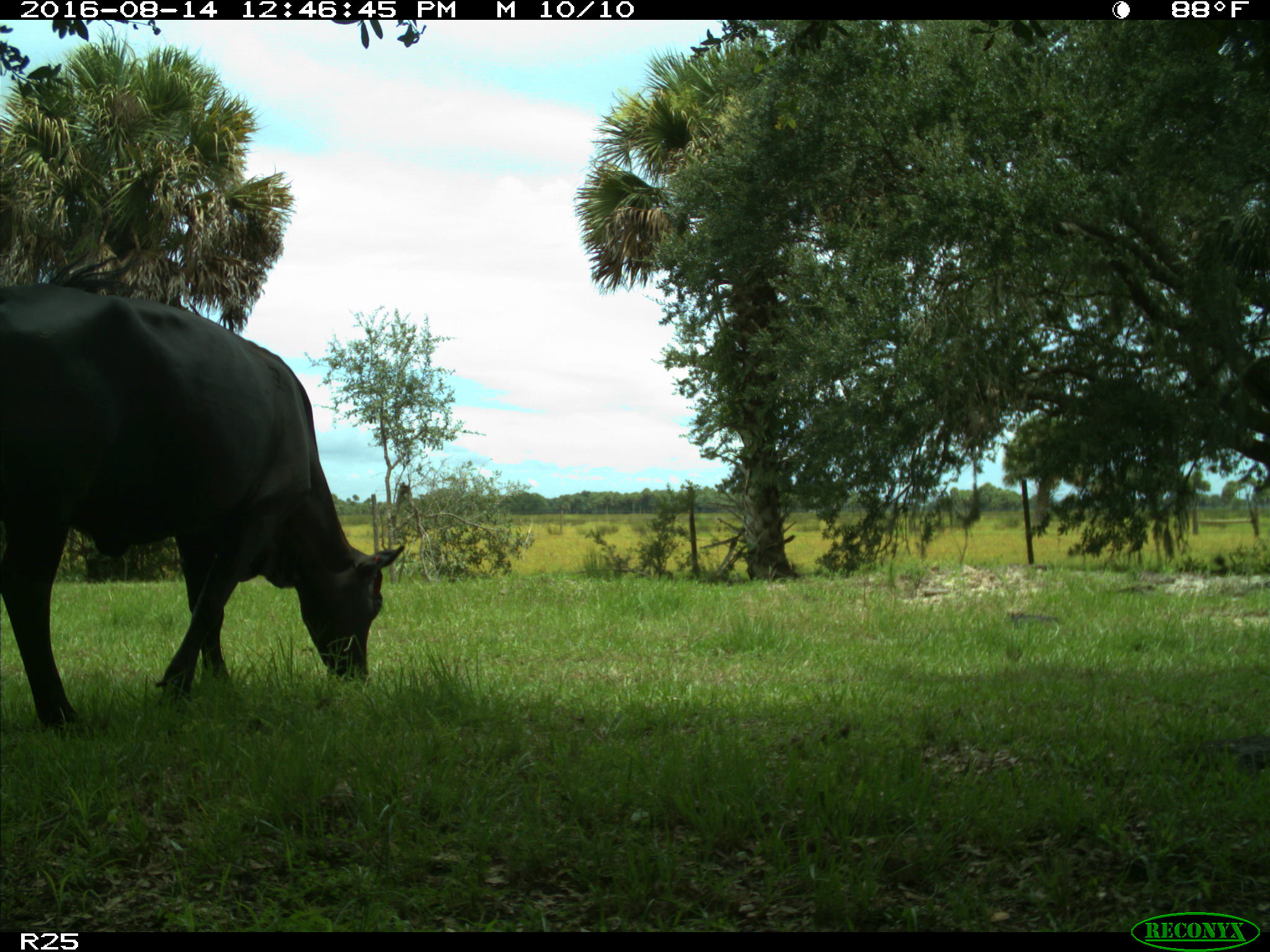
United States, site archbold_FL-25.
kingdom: Animalia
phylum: Chordata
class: Mammalia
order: Artiodactyla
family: Bovidae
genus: Bos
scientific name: Bos taurus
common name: domestic cow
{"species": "Bos taurus (domestic cow)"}